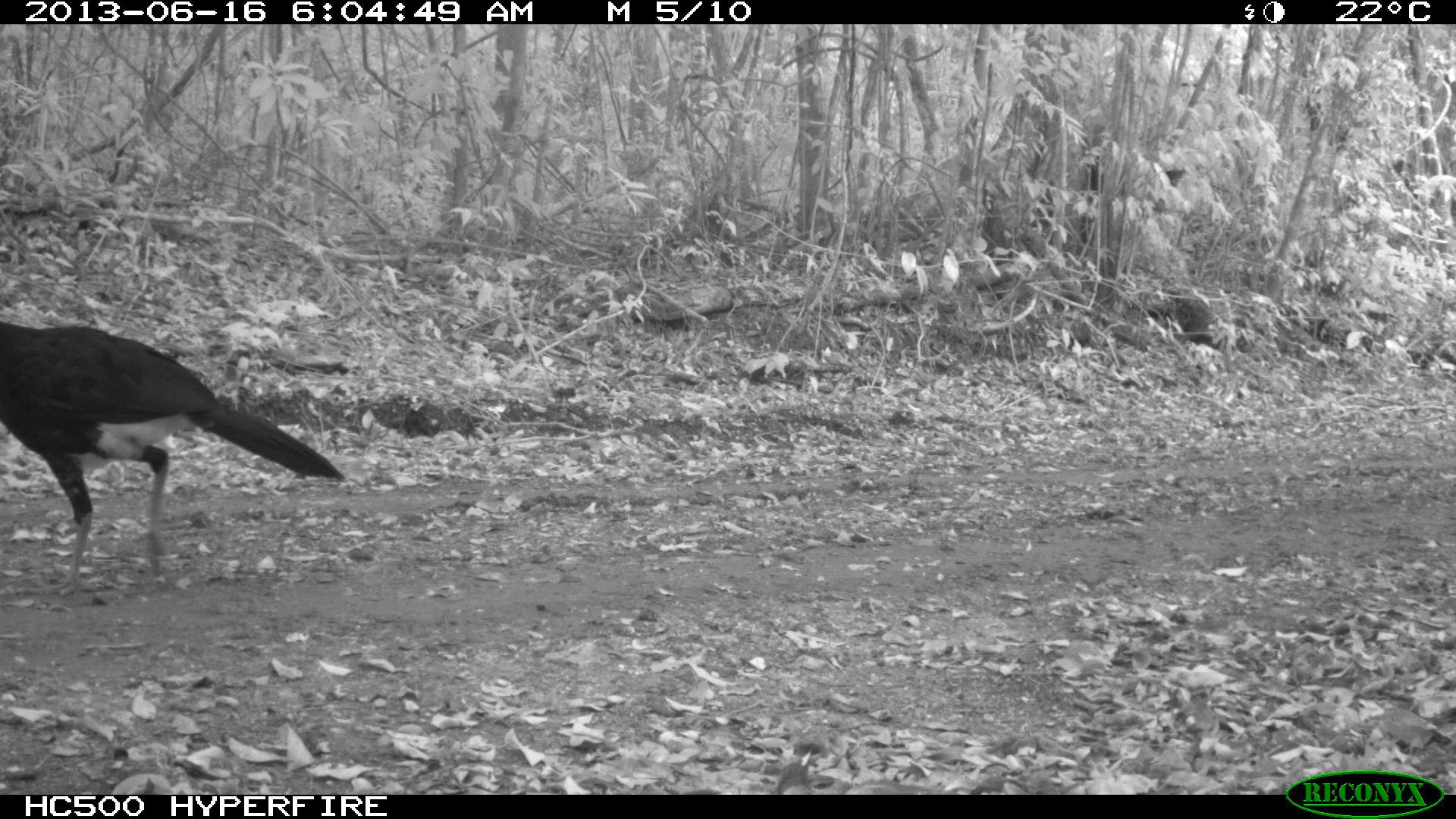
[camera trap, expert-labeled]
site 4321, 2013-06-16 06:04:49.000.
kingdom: Animalia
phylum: Chordata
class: Aves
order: Galliformes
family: Cracidae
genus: Crax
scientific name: Crax rubra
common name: great curassow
Crax rubra (great curassow), count 1, sex male.